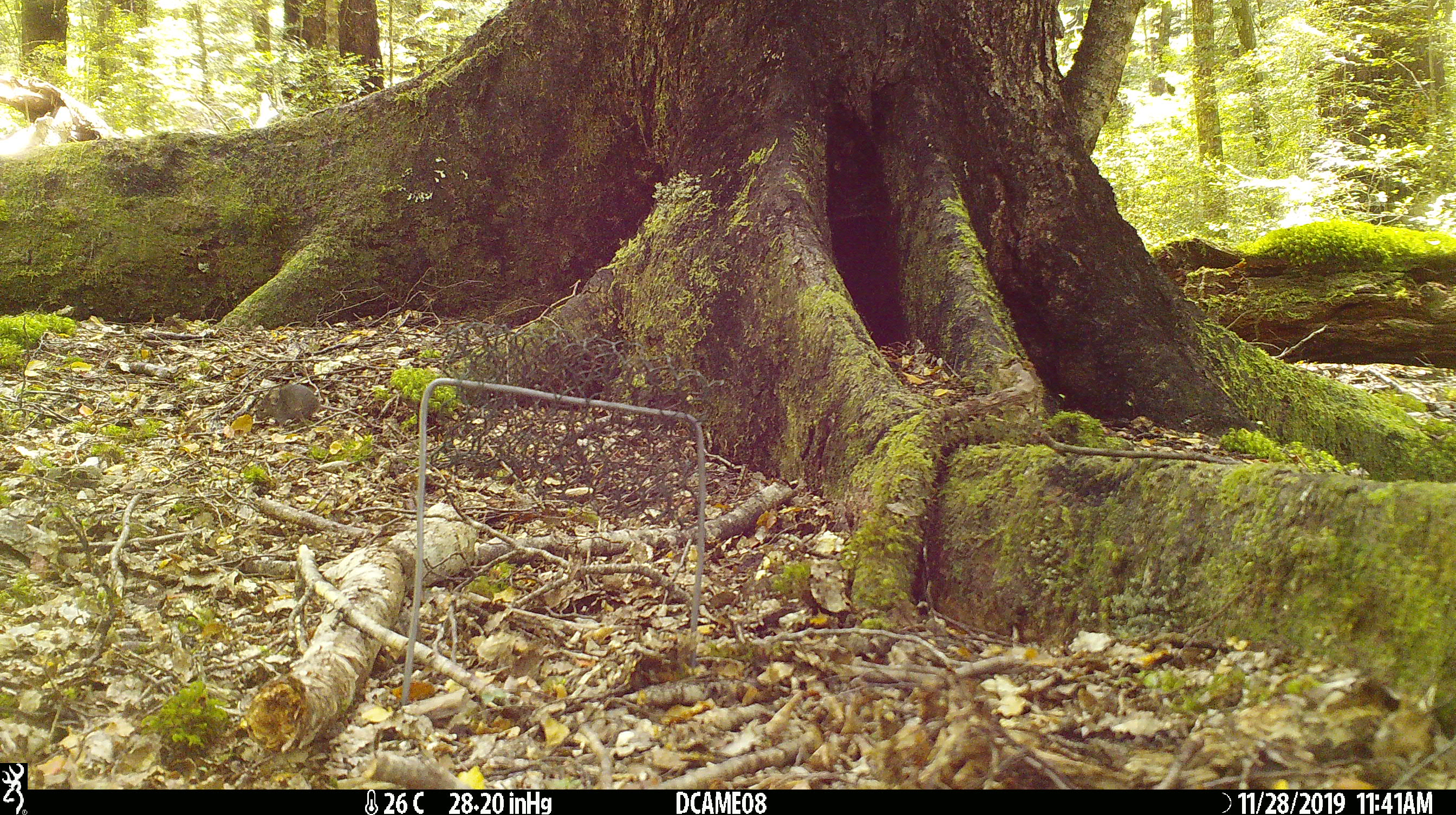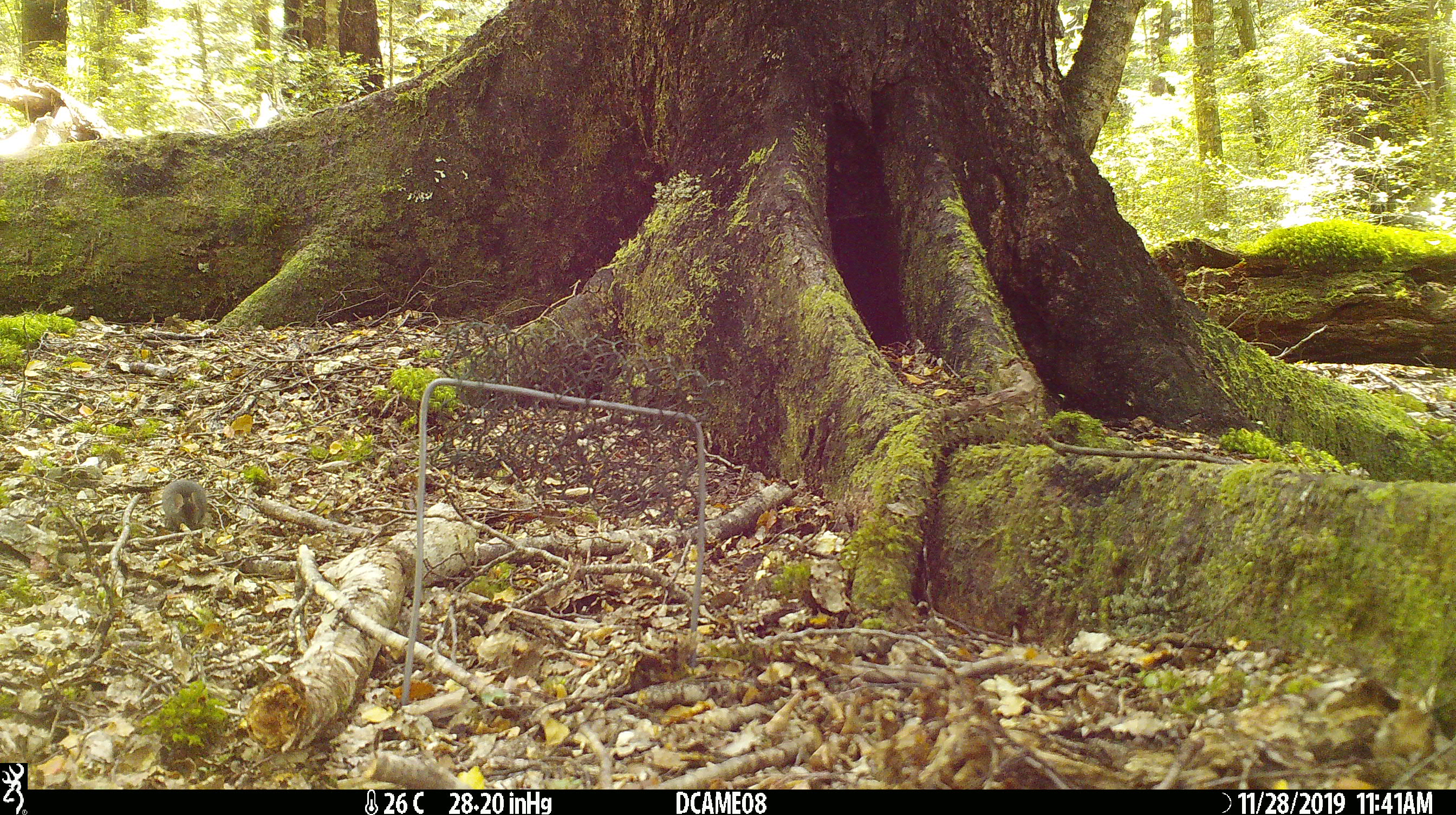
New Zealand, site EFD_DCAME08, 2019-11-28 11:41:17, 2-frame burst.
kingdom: Animalia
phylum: Chordata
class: Mammalia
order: Rodentia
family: Muridae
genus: Mus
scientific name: Mus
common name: mouse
Mouse (Mus).